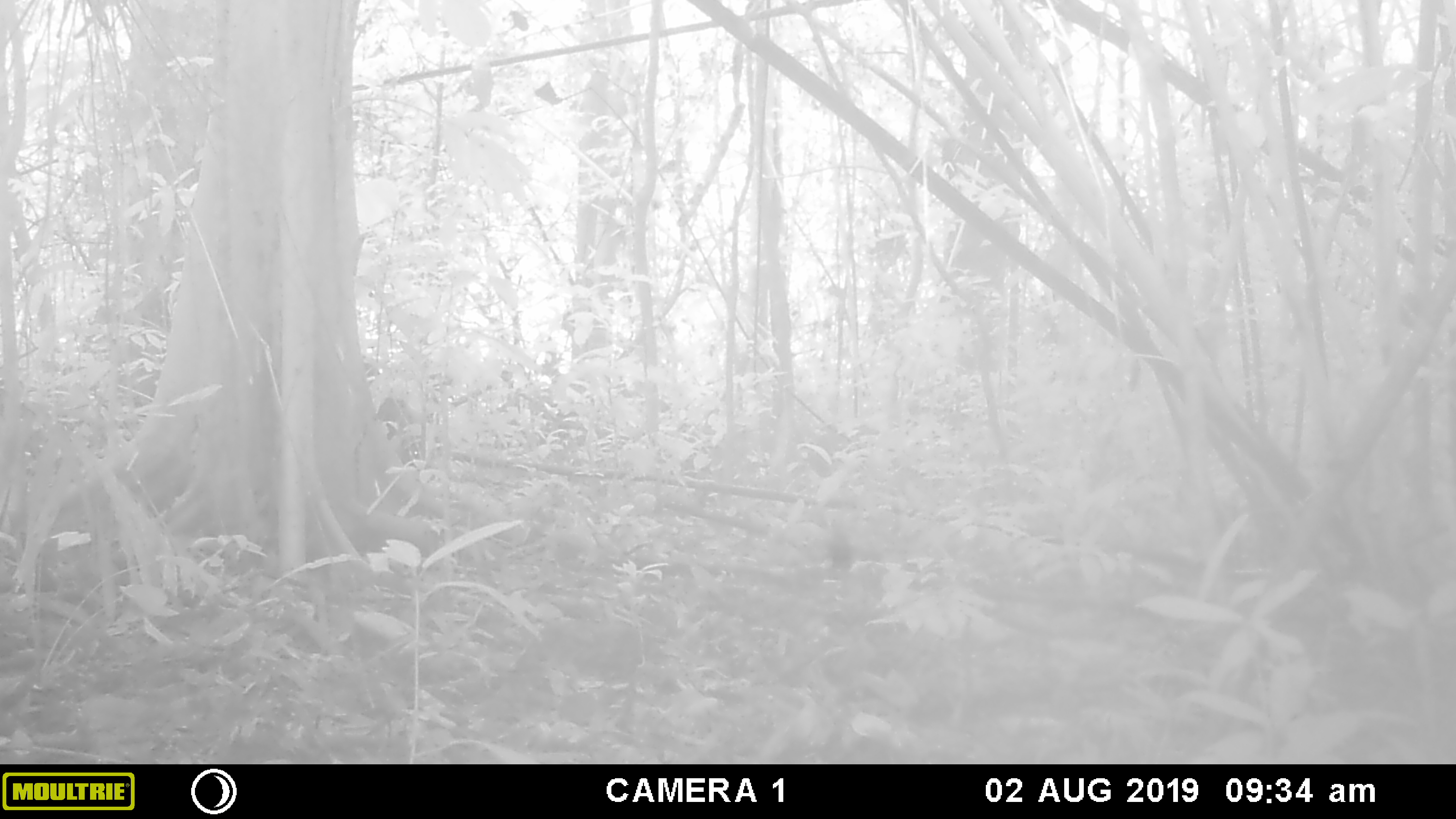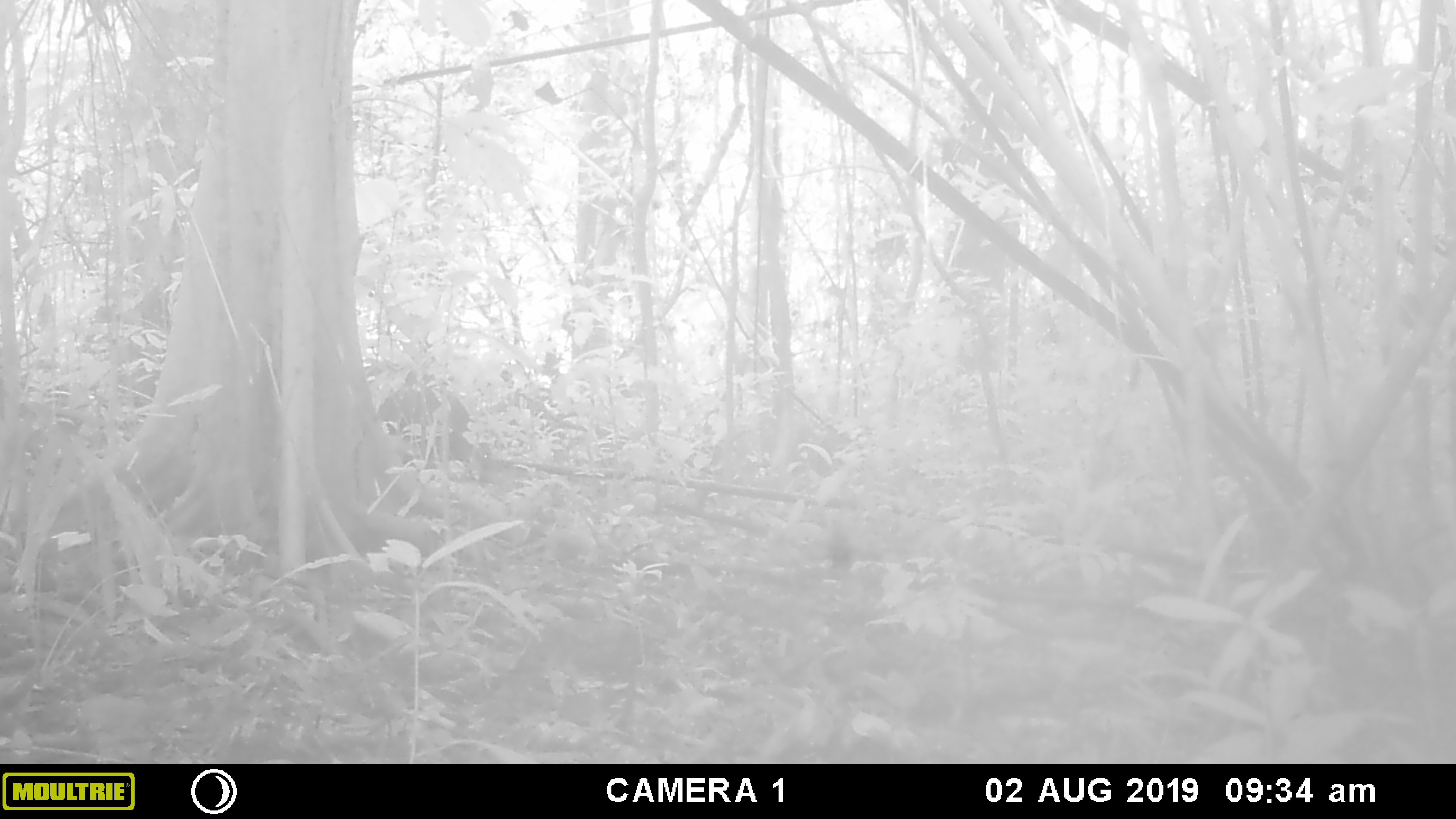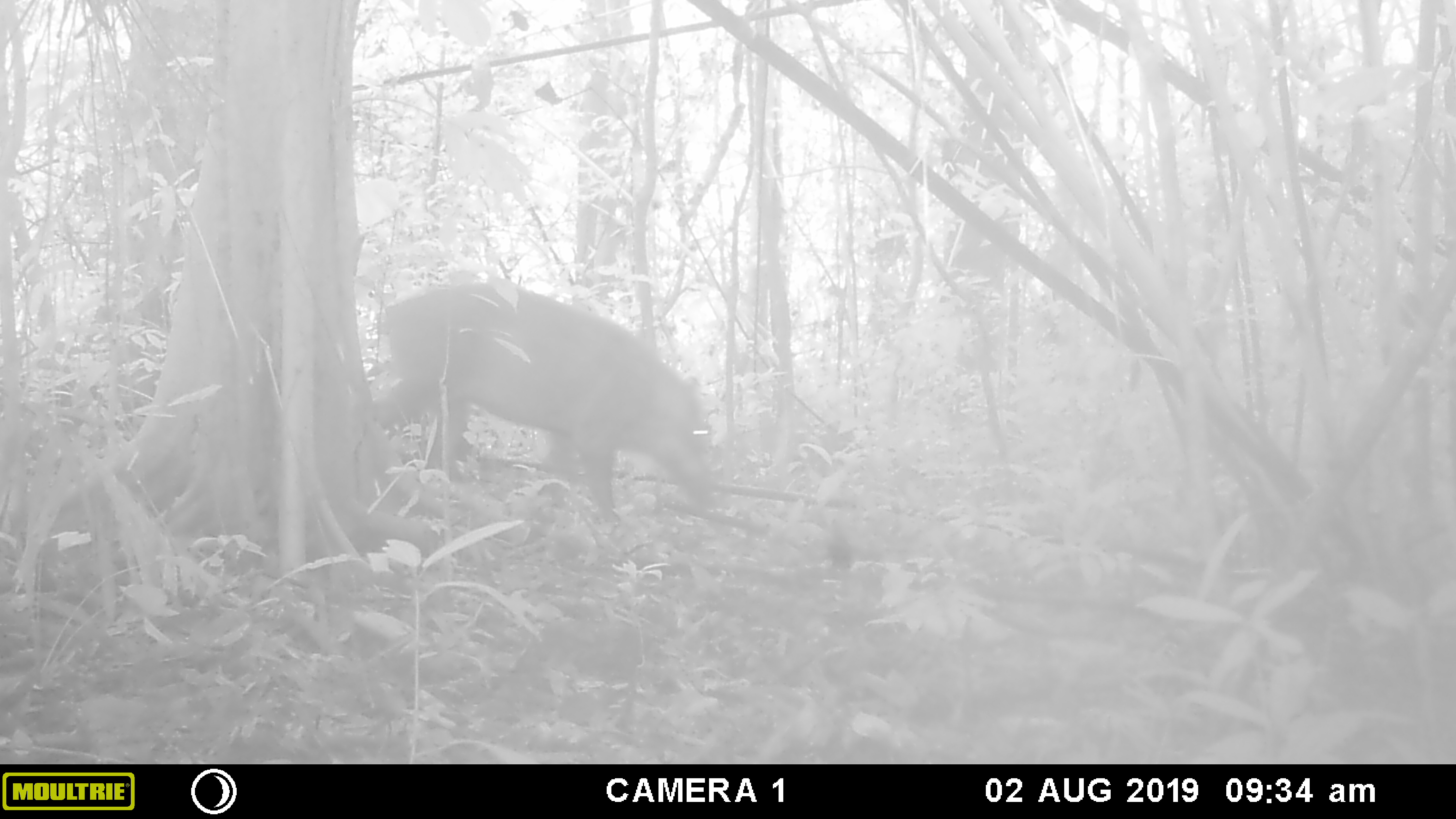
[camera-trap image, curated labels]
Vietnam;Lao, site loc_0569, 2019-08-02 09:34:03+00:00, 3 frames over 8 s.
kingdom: Animalia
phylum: Chordata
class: Mammalia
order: Artiodactyla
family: Suidae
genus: Sus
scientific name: Sus scrofa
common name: eurasian wild pig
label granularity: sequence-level